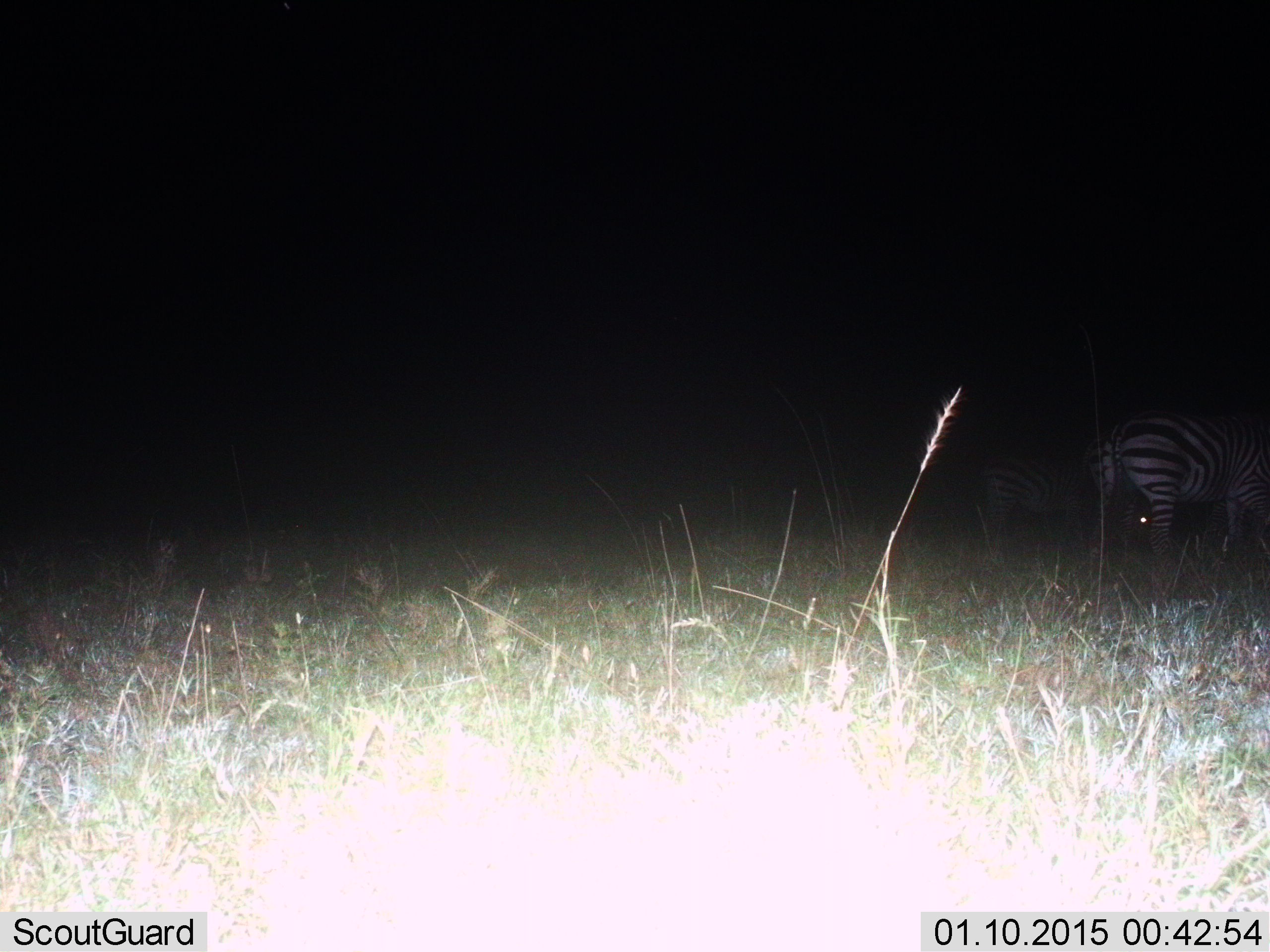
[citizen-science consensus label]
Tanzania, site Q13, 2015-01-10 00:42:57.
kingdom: Animalia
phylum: Chordata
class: Mammalia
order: Perissodactyla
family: Equidae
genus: Equus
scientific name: Equus quagga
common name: plains zebra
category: zebra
Zebra (plains zebra) (Equus quagga), count 2. Behavior (volunteer vote fractions): standing 70%, resting 0%, moving 0%, interacting 0%. Young present (vote fraction): 0%. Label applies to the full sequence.